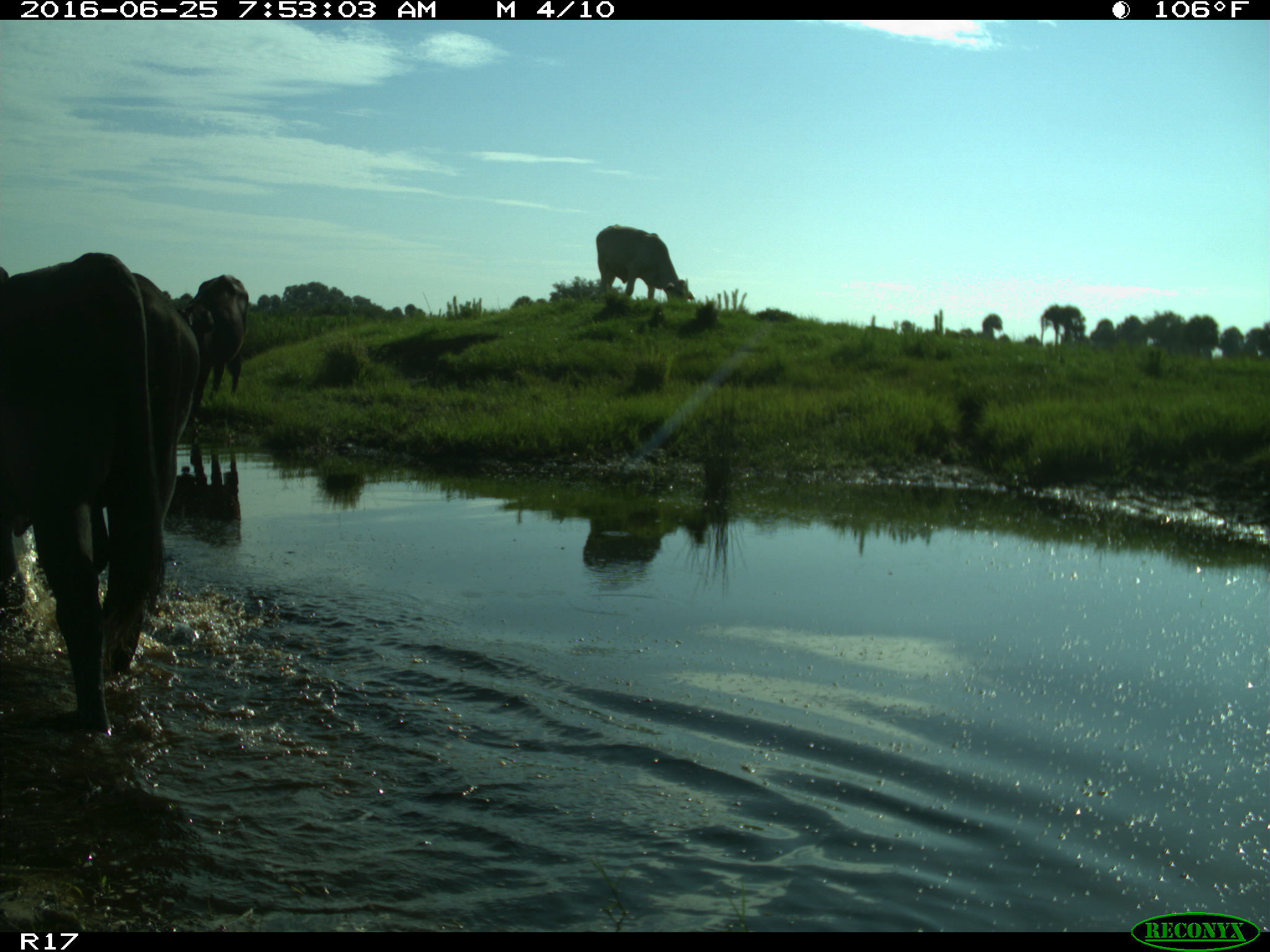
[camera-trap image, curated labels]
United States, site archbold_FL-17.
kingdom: Animalia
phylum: Chordata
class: Mammalia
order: Artiodactyla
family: Bovidae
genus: Bos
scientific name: Bos taurus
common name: domestic cow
Bos taurus (domestic cow).